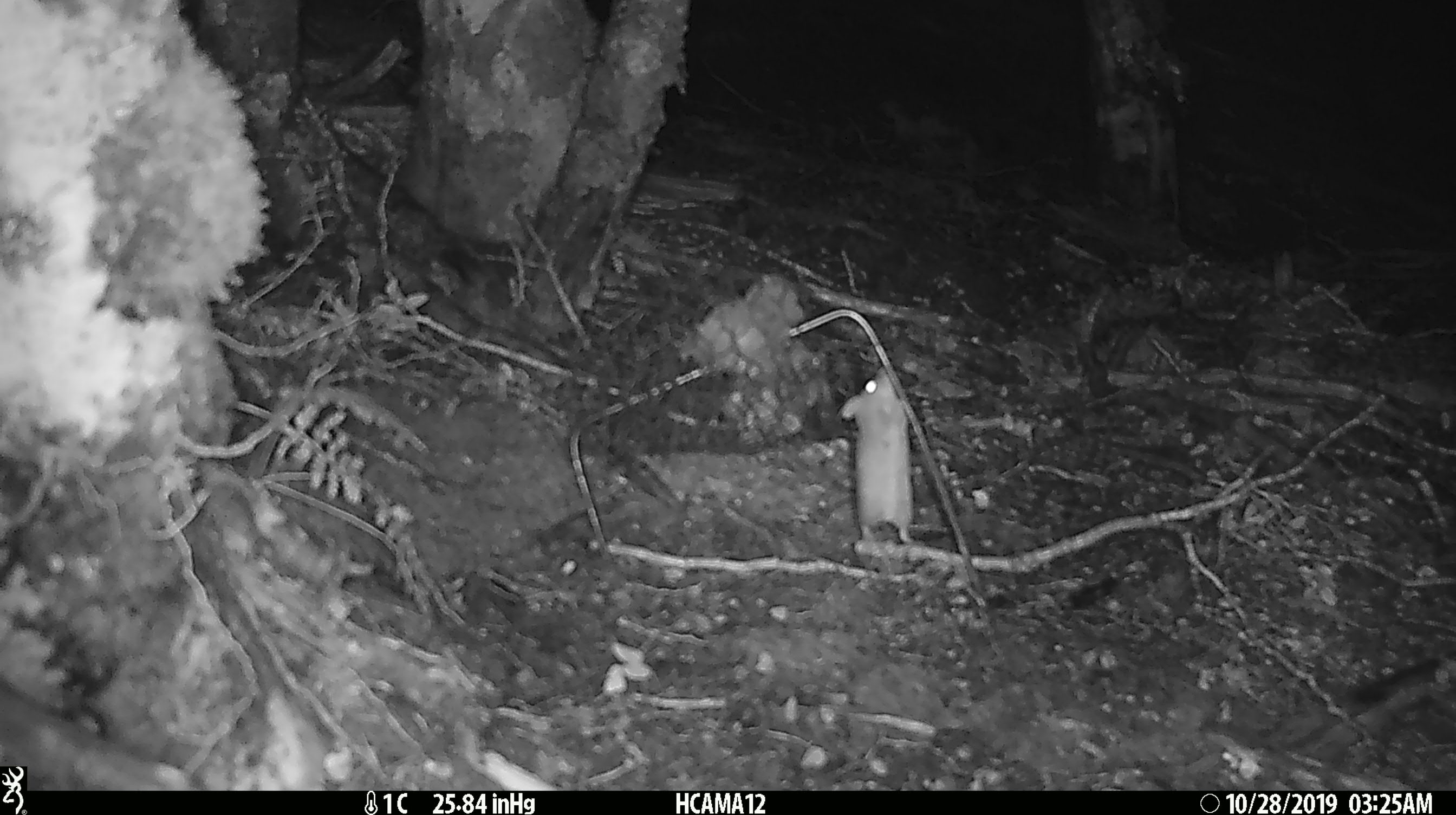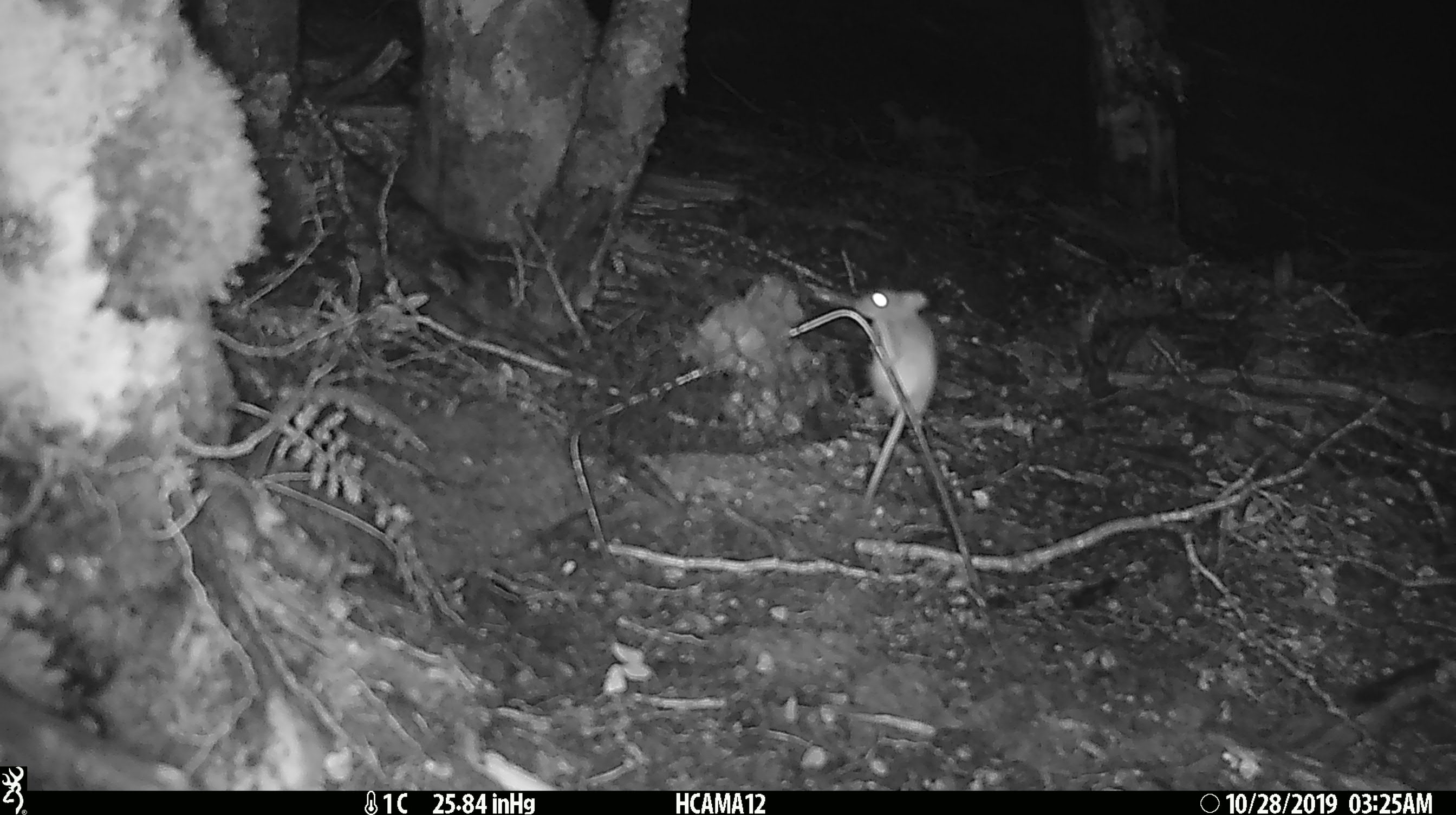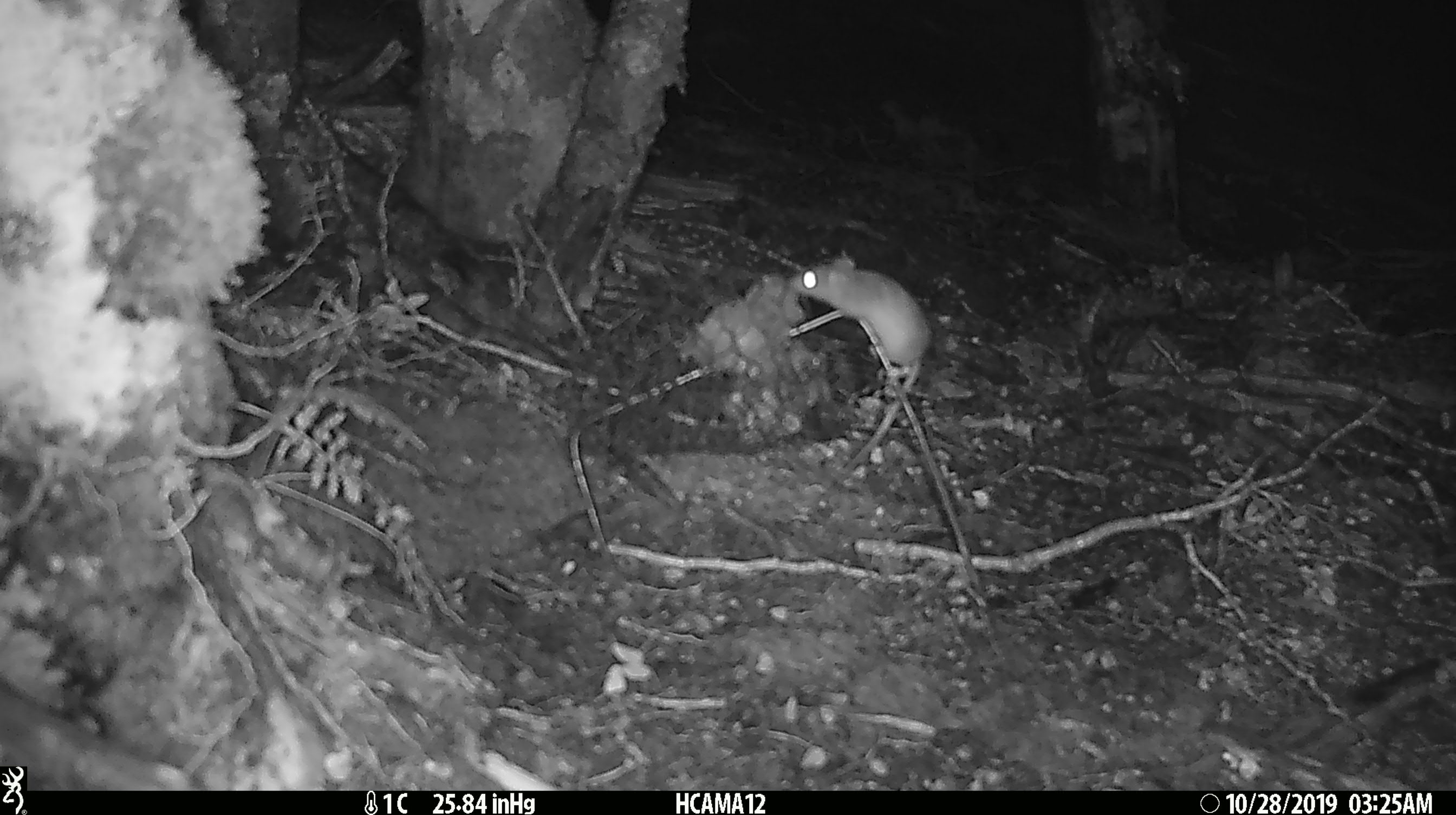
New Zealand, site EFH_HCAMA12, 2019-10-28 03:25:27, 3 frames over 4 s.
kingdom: Animalia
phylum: Chordata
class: Mammalia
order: Rodentia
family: Muridae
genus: Mus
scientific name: Mus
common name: mouse